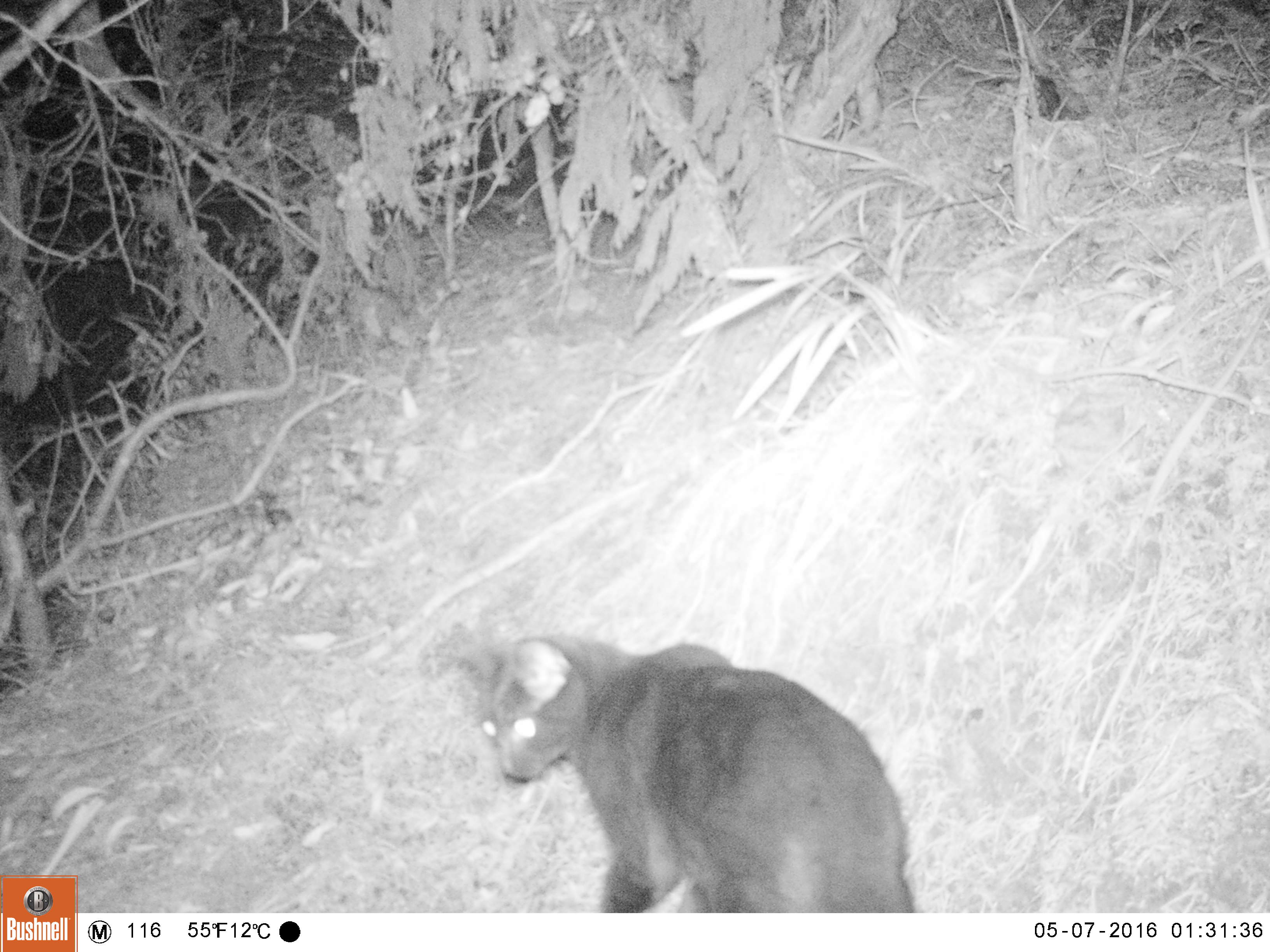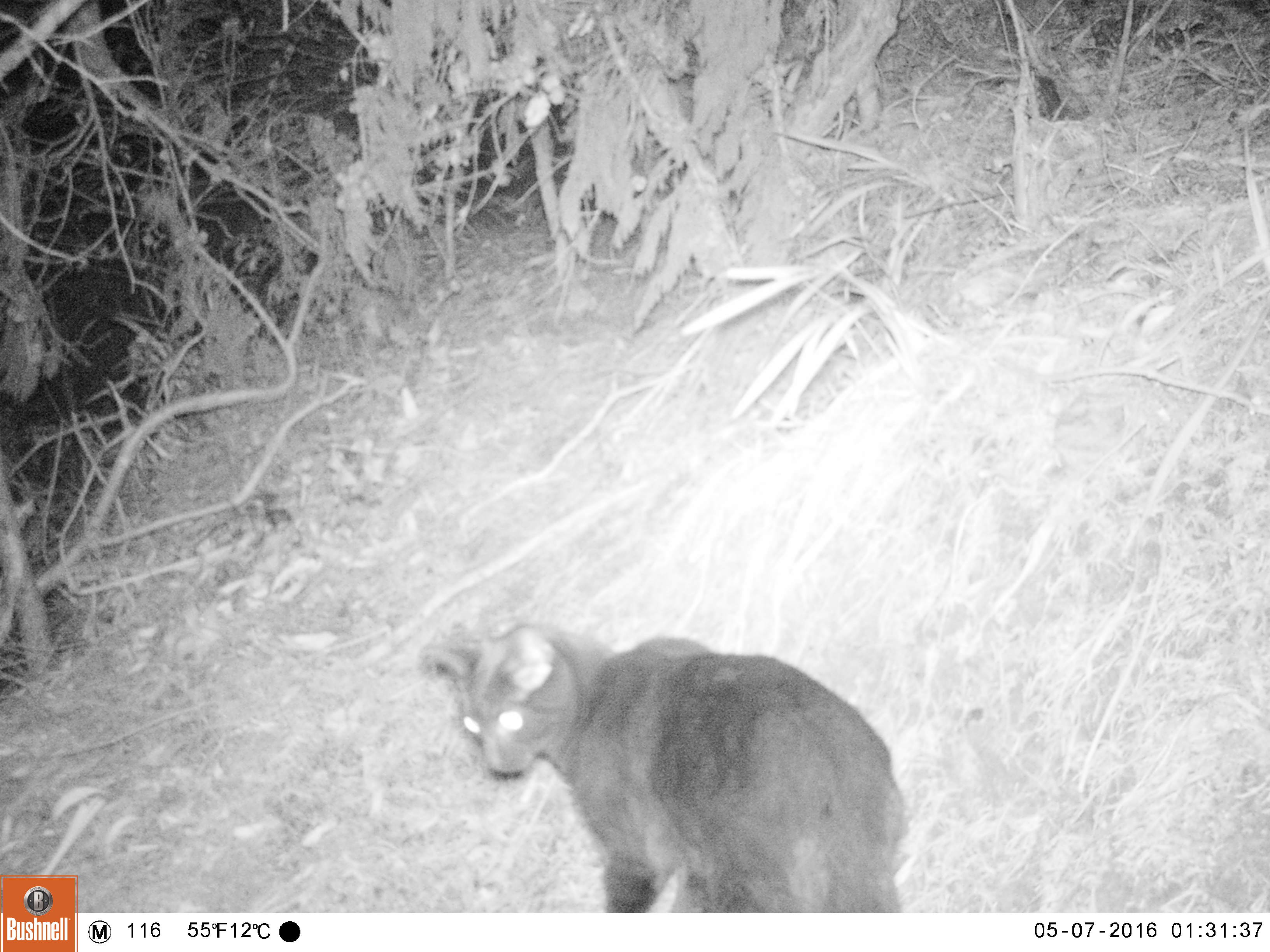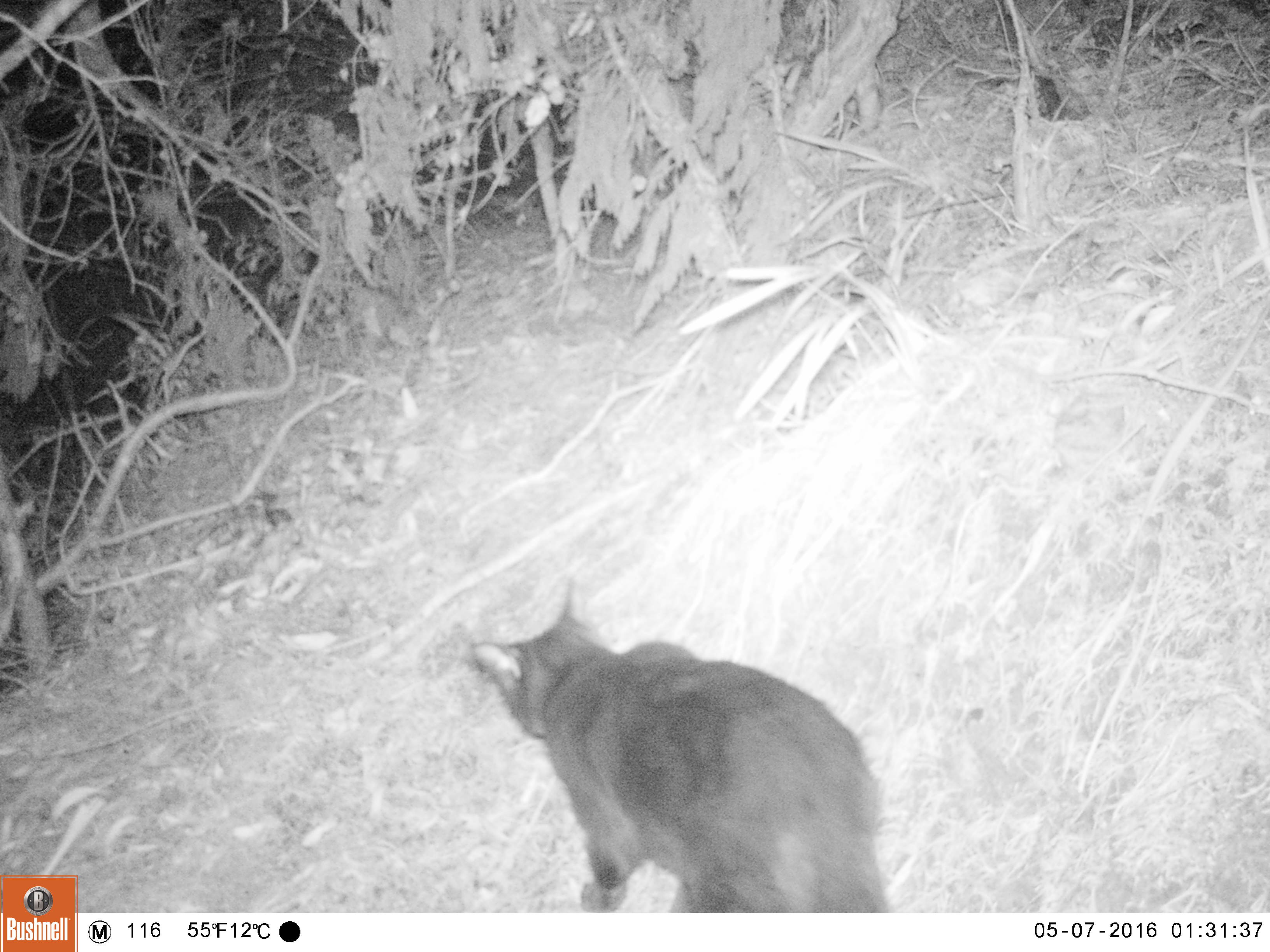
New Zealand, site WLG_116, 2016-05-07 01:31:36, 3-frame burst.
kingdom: Animalia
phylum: Chordata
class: Mammalia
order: Carnivora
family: Felidae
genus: Felis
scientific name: Felis catus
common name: domestic cat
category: cat